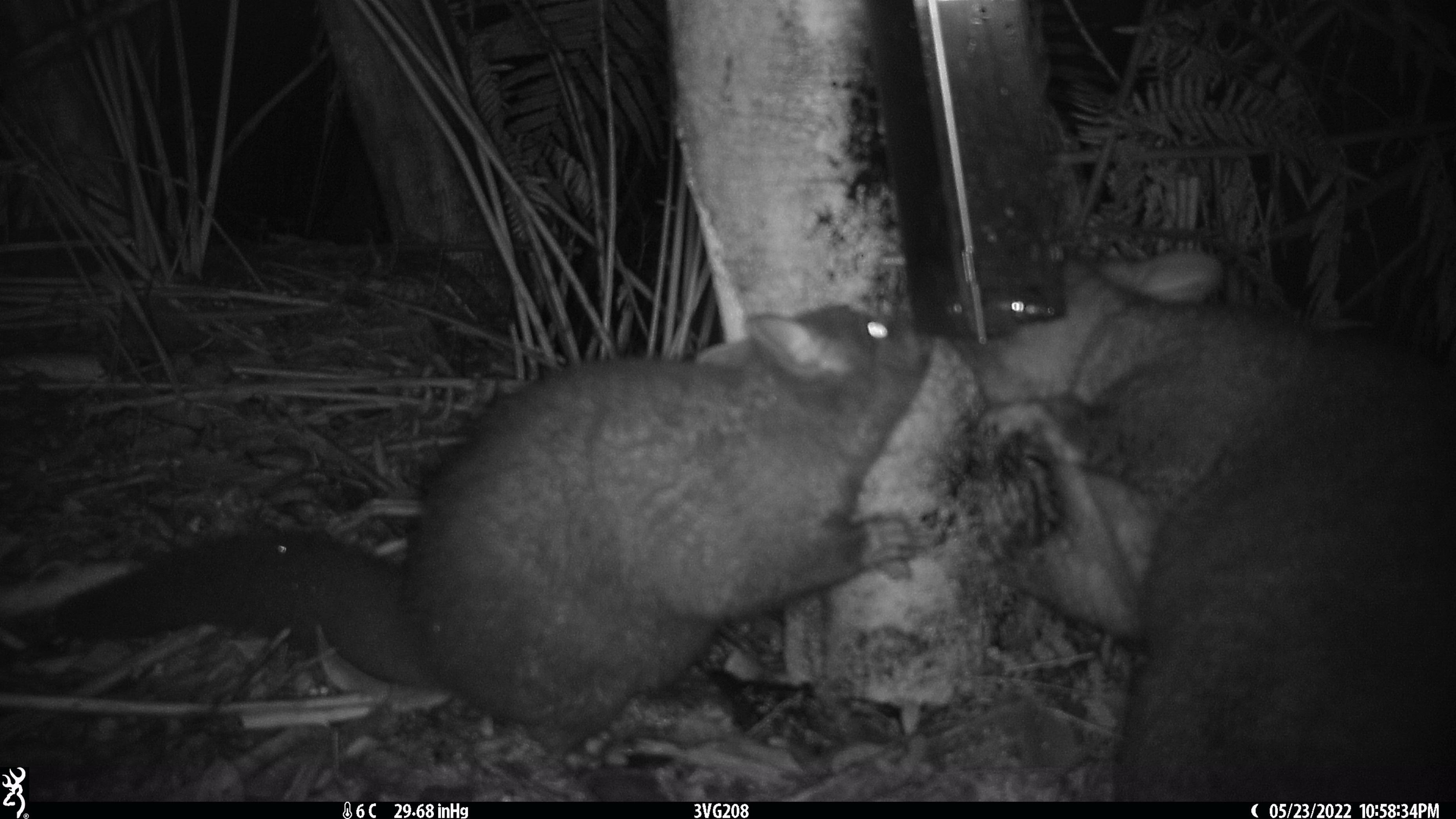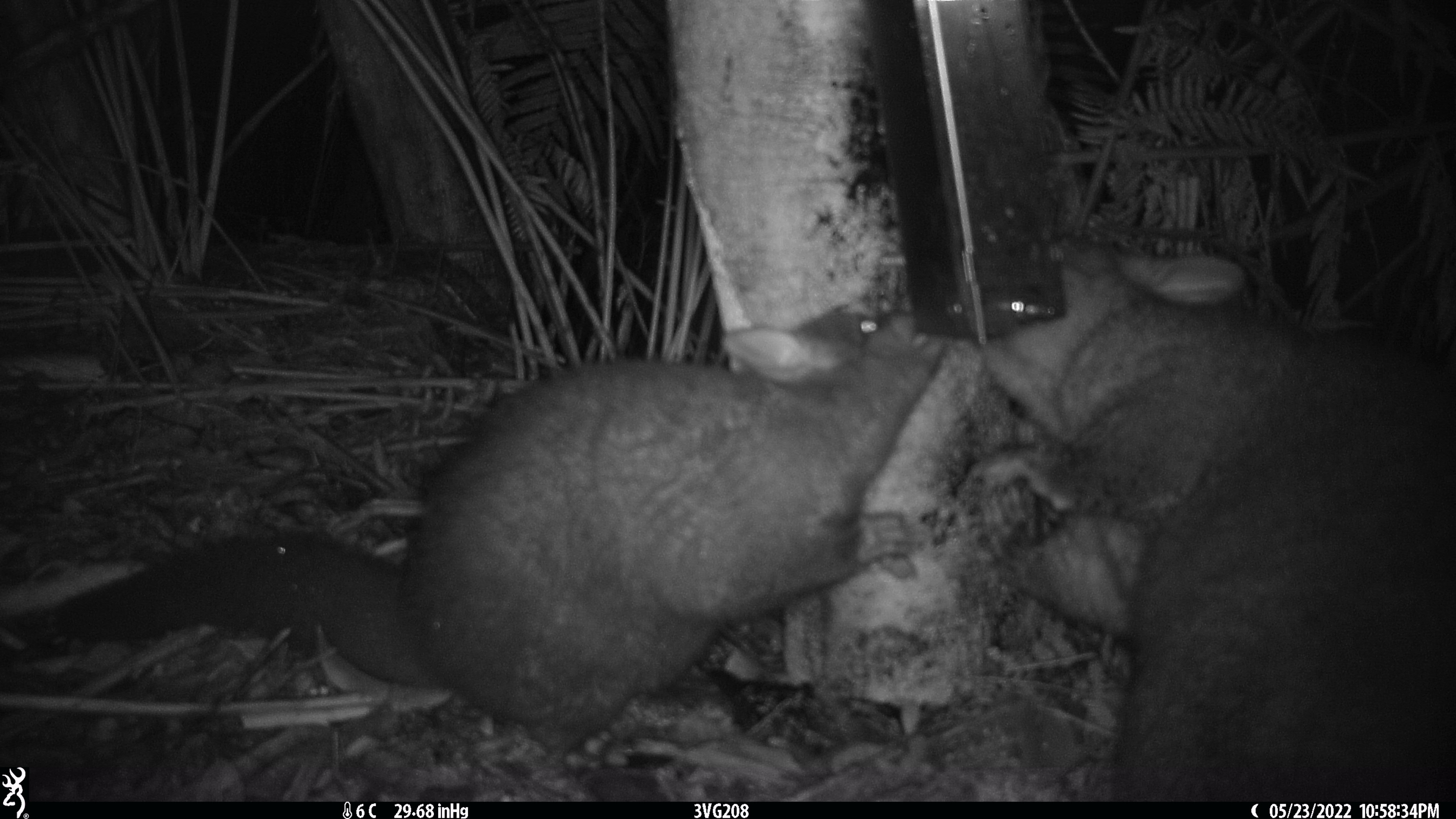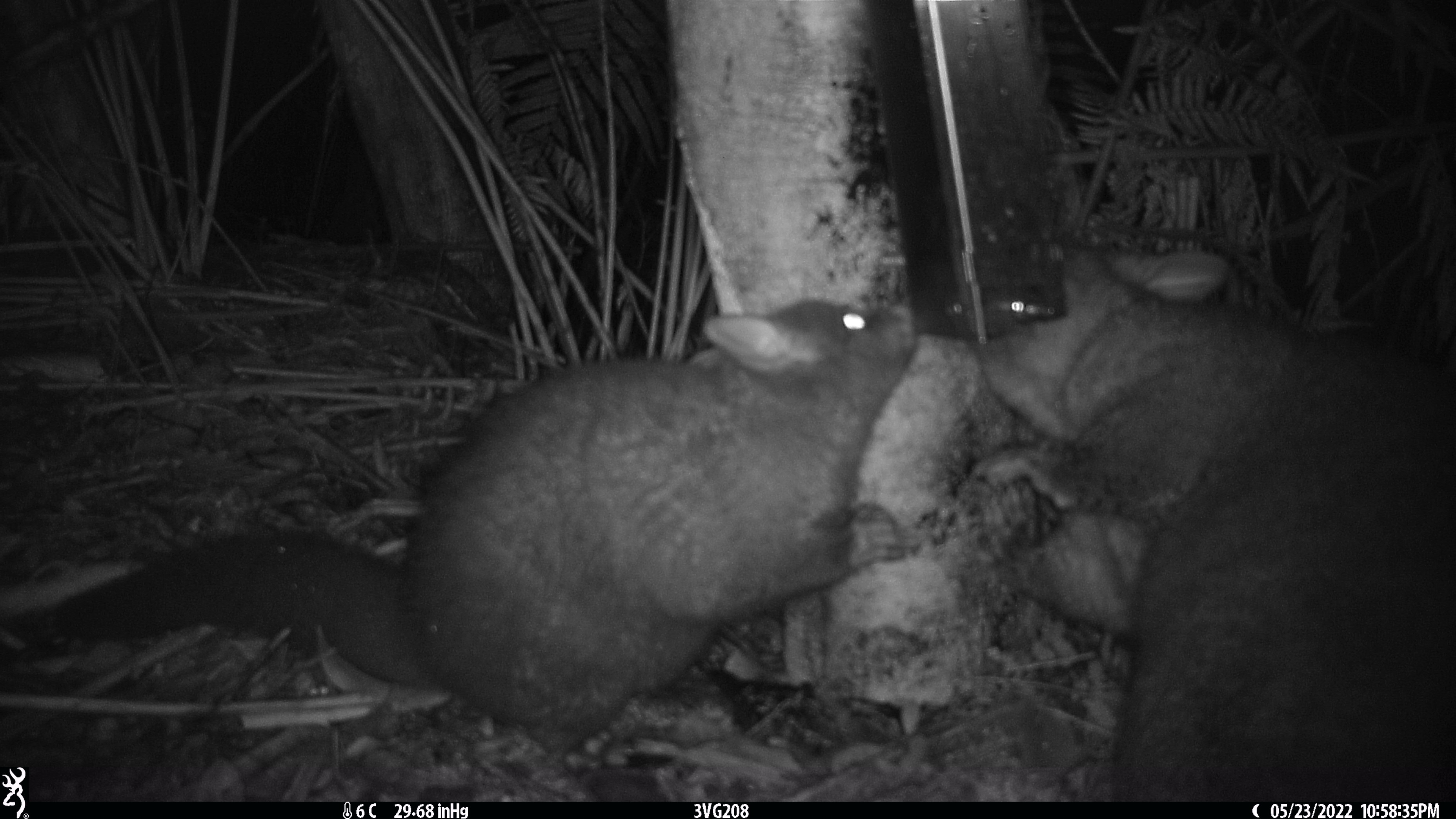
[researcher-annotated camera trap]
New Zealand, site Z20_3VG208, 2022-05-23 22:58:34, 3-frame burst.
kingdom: Animalia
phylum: Chordata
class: Mammalia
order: Diprotodontia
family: Phalangeridae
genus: Trichosurus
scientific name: Trichosurus vulpecula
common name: common brushtail possum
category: possum